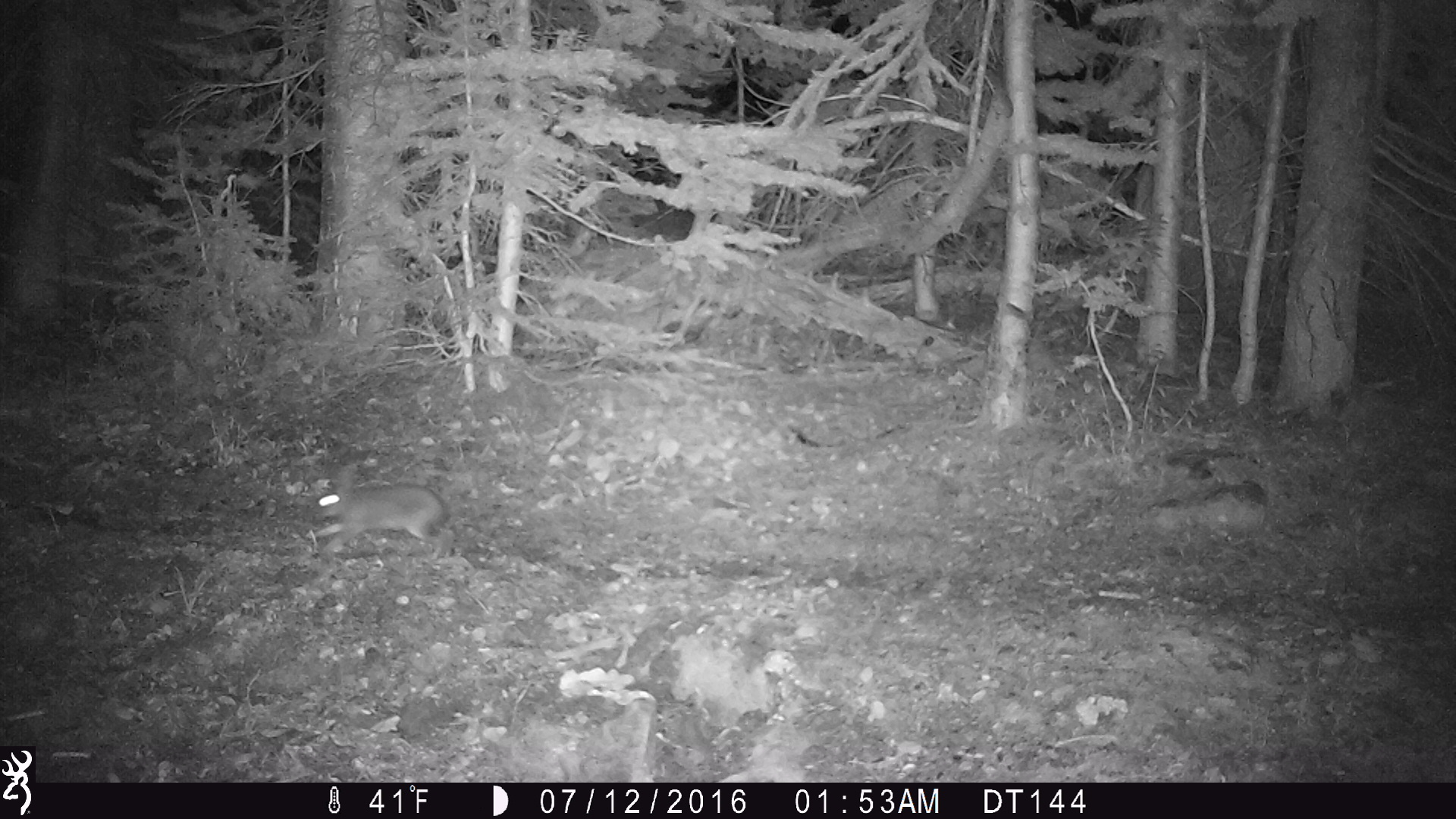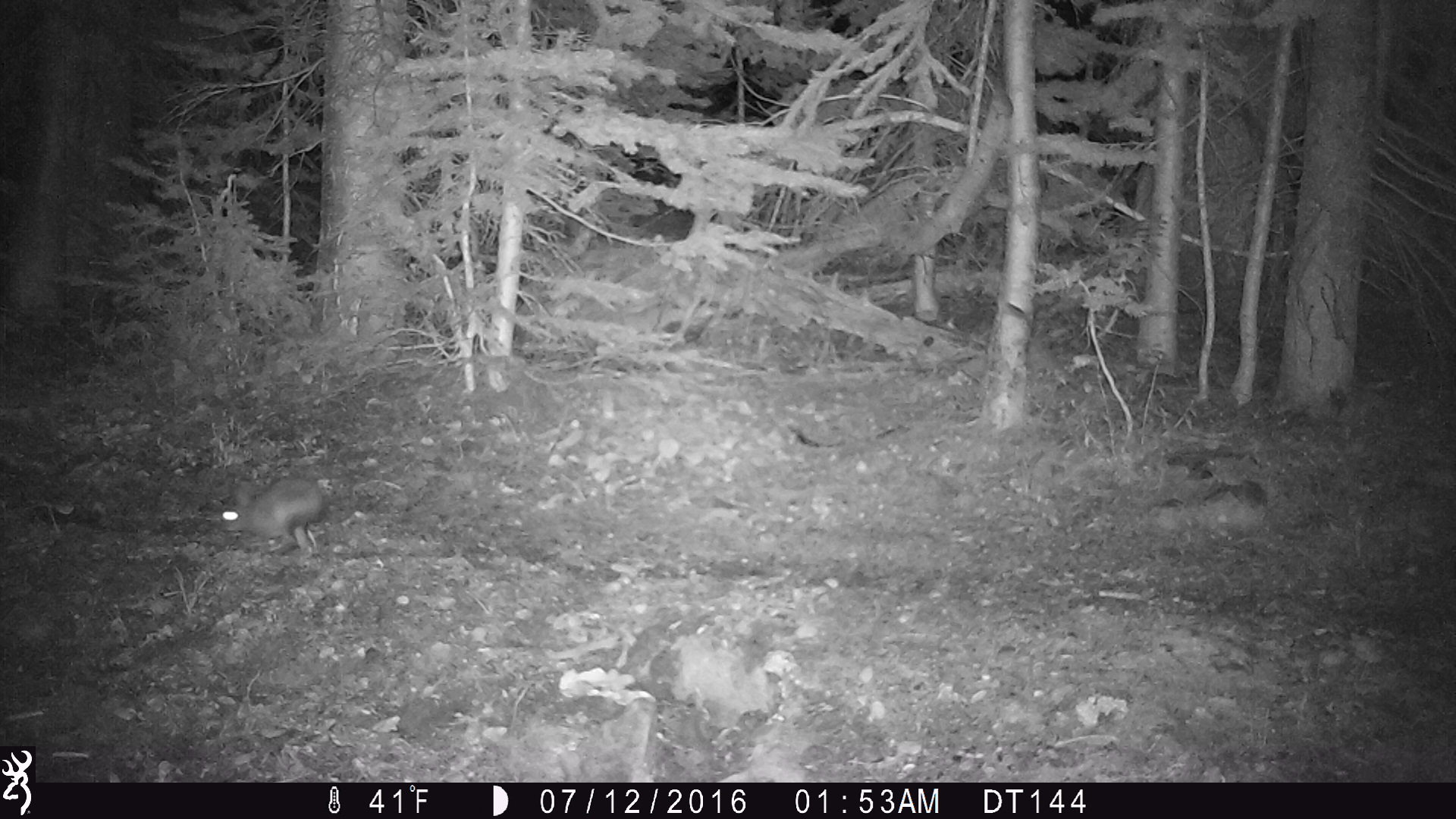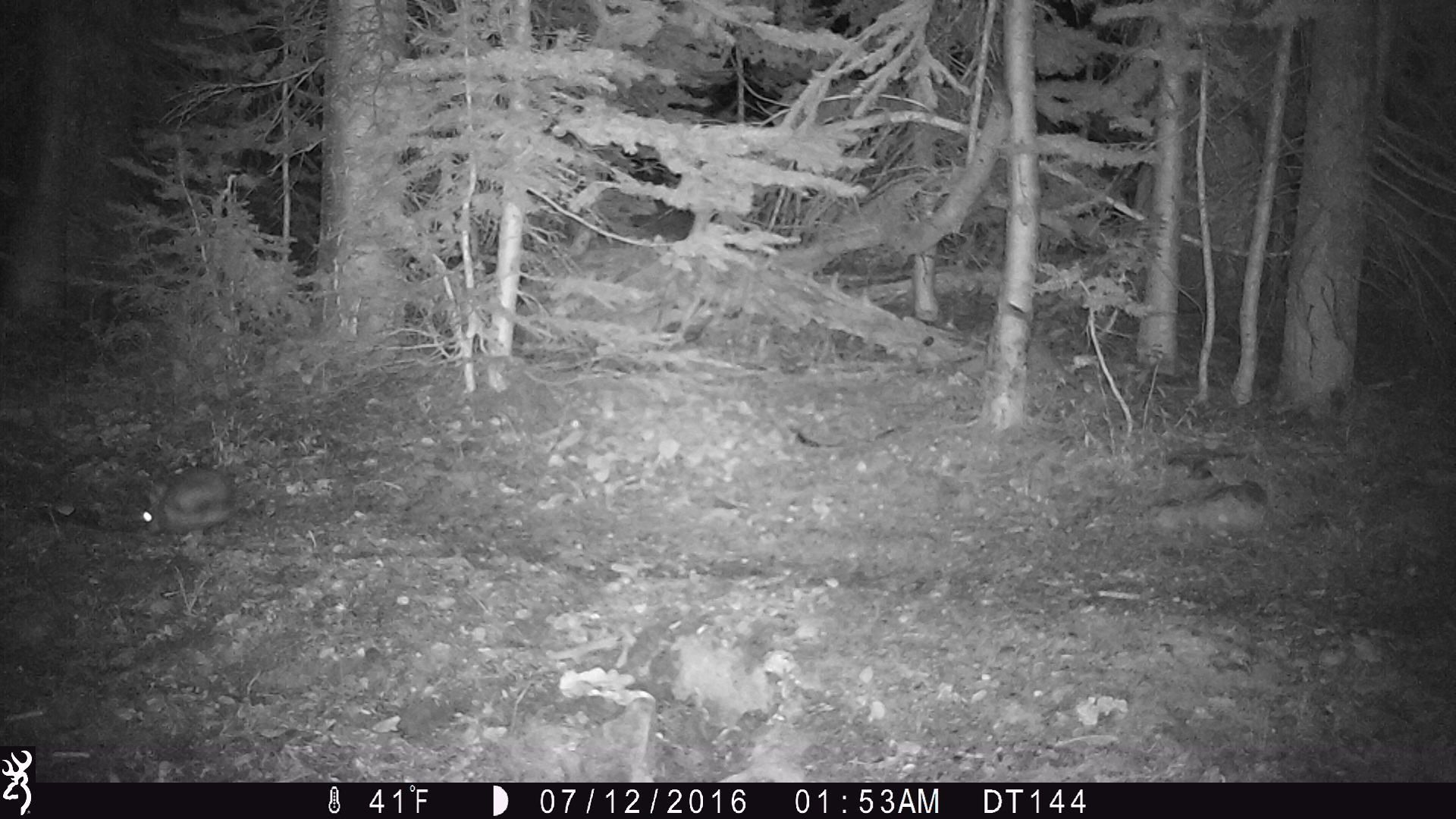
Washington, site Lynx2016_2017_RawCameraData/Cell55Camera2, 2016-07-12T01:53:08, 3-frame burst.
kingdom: Animalia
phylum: Chordata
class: Mammalia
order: Lagomorpha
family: Leporidae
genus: Lepus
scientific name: Lepus americanus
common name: snowshoe hare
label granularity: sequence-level